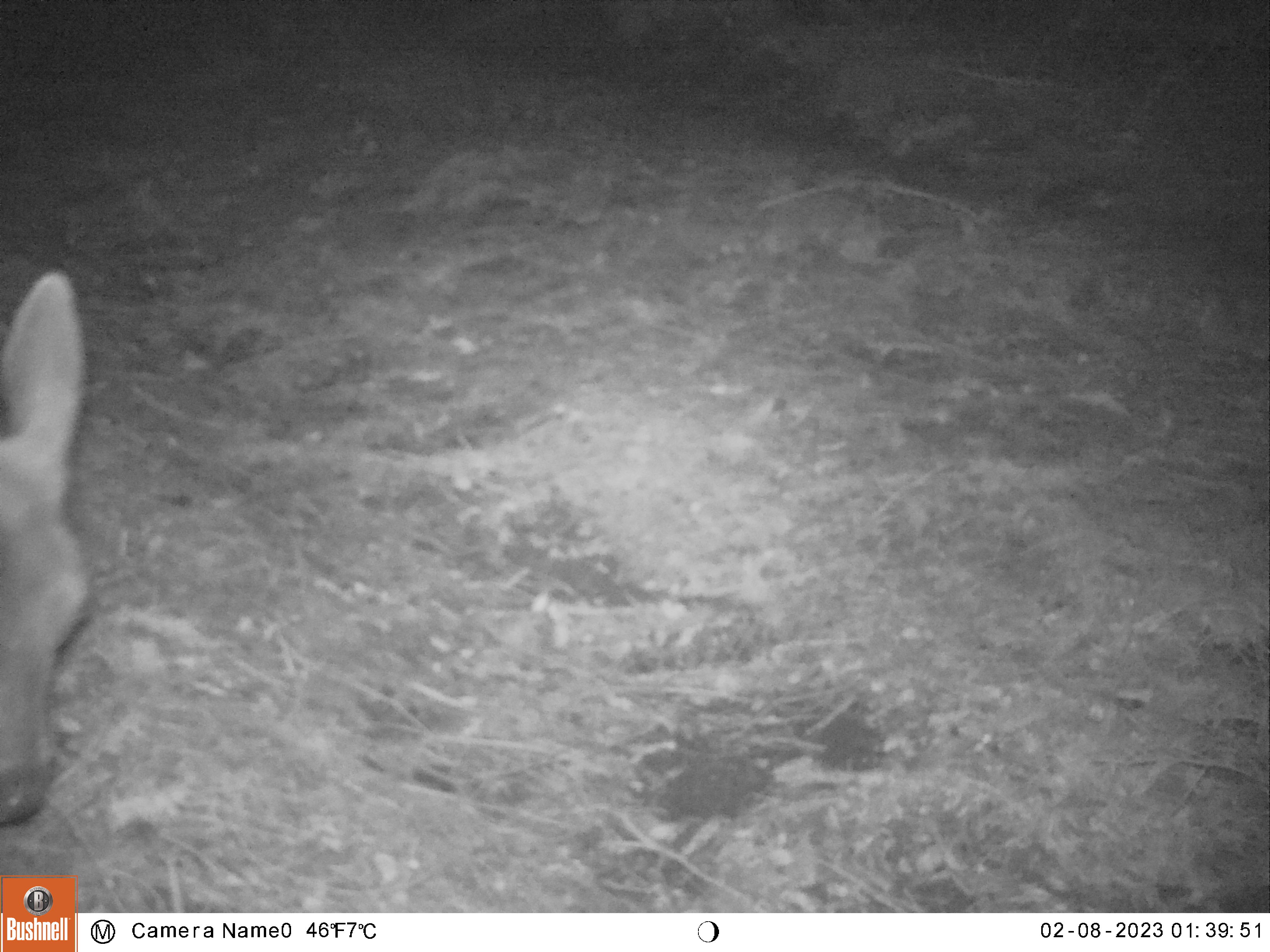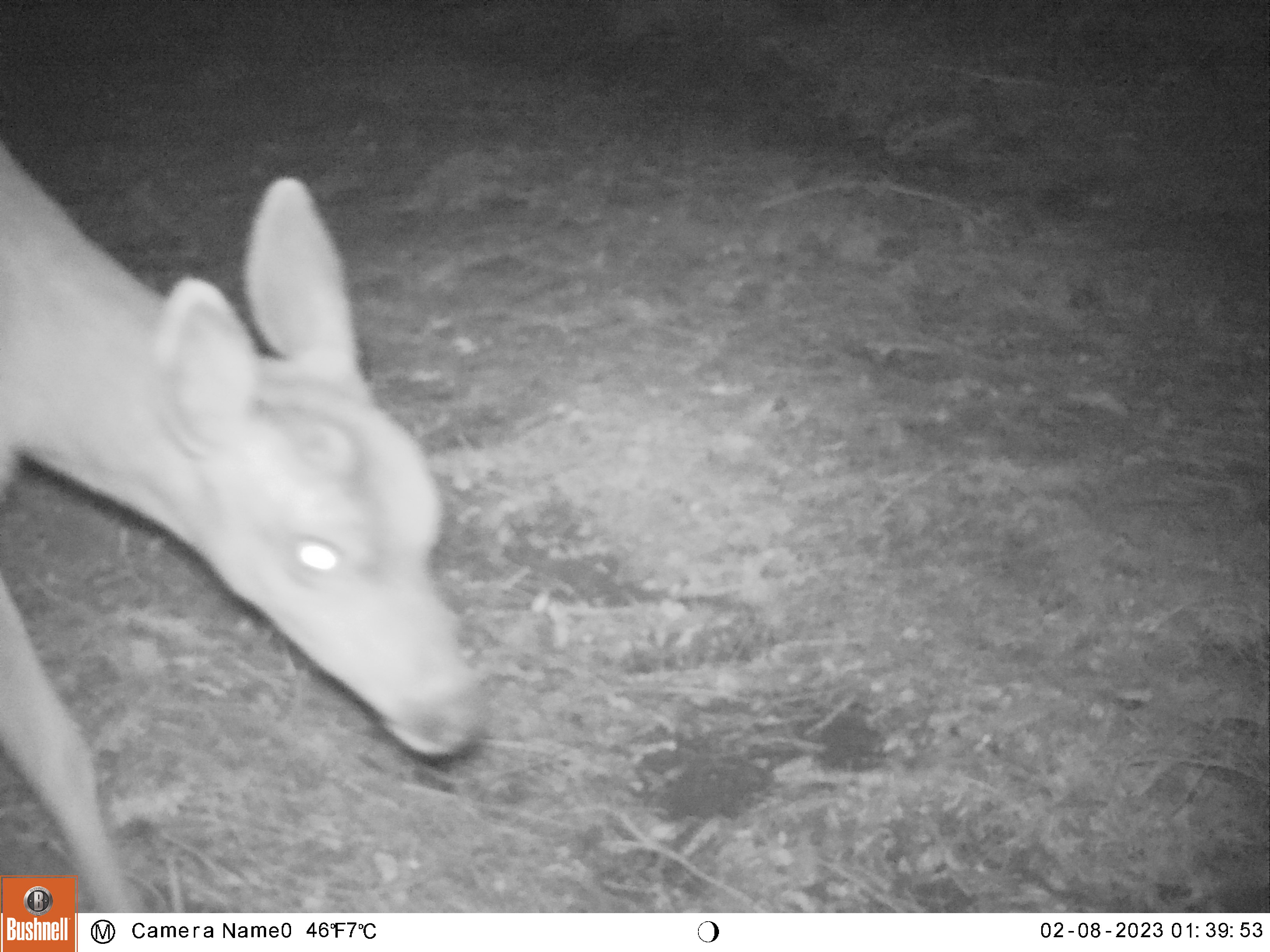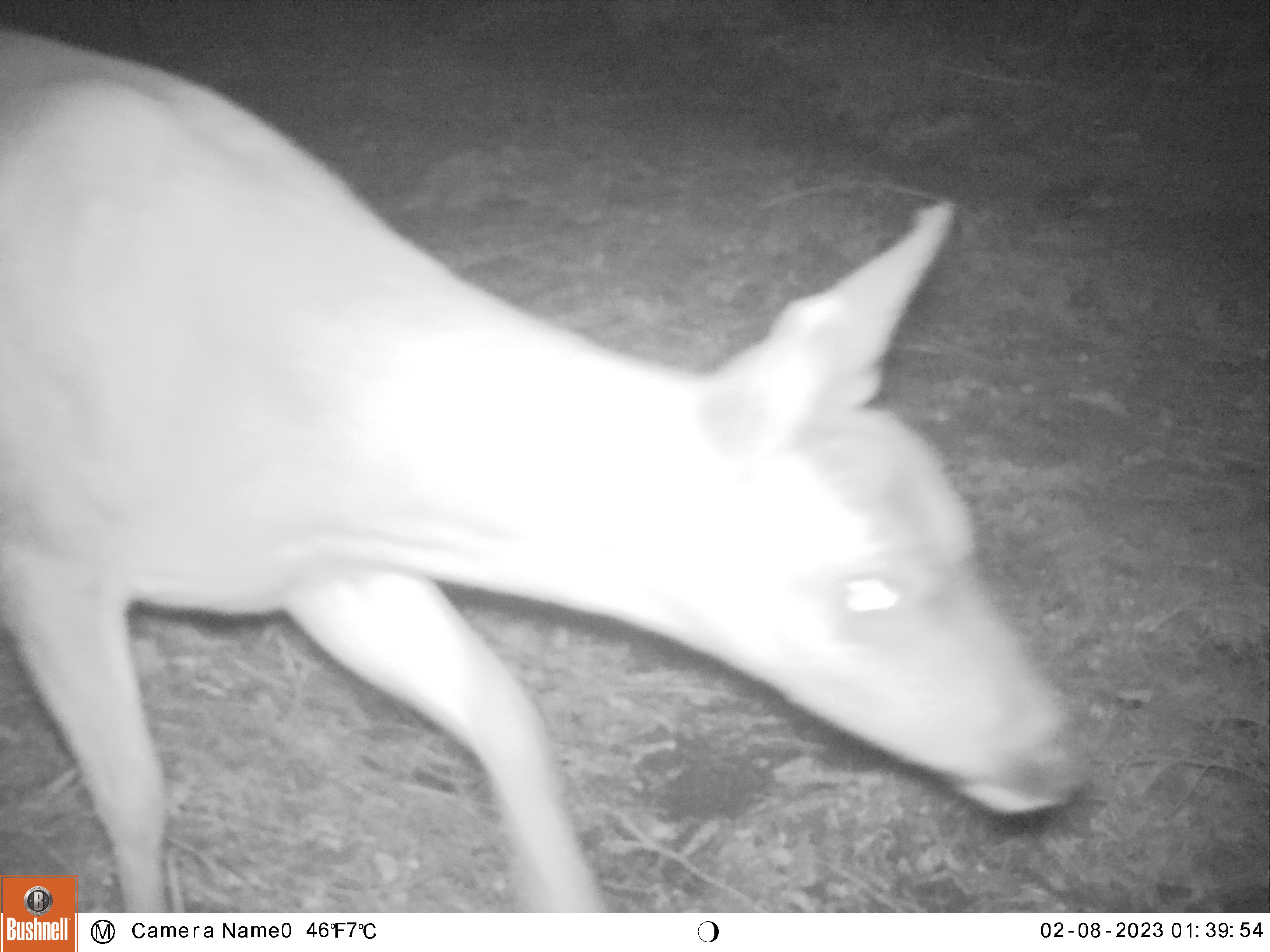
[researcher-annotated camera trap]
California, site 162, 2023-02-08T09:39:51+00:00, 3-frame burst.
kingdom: Animalia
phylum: Chordata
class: Mammalia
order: Artiodactyla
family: Cervidae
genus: Odocoileus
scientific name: Odocoileus hemionus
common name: mule deer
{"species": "mule deer (Odocoileus hemionus)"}